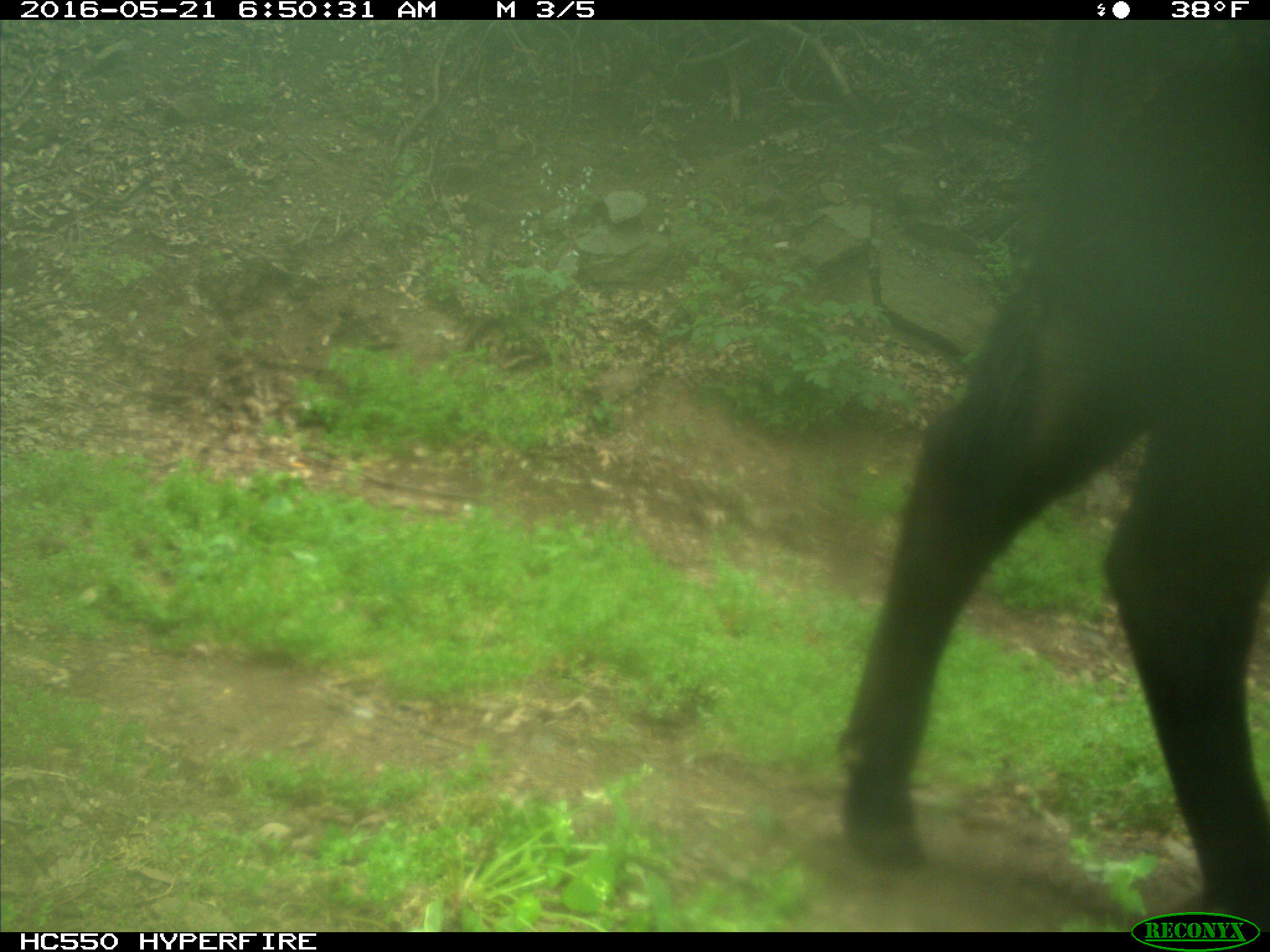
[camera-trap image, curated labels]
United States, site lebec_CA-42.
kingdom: Animalia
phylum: Chordata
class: Mammalia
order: Artiodactyla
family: Bovidae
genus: Bos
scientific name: Bos taurus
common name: domestic cow